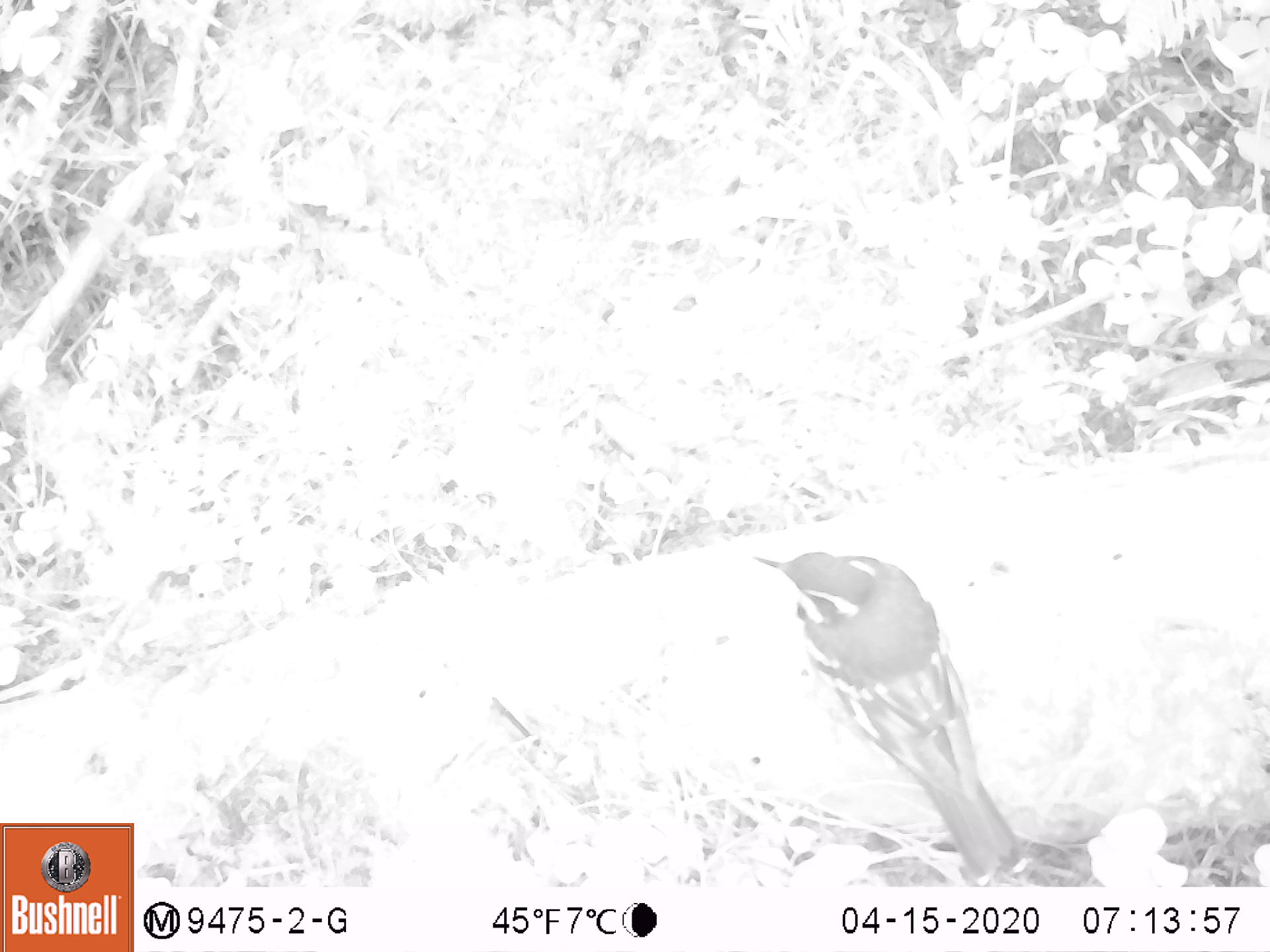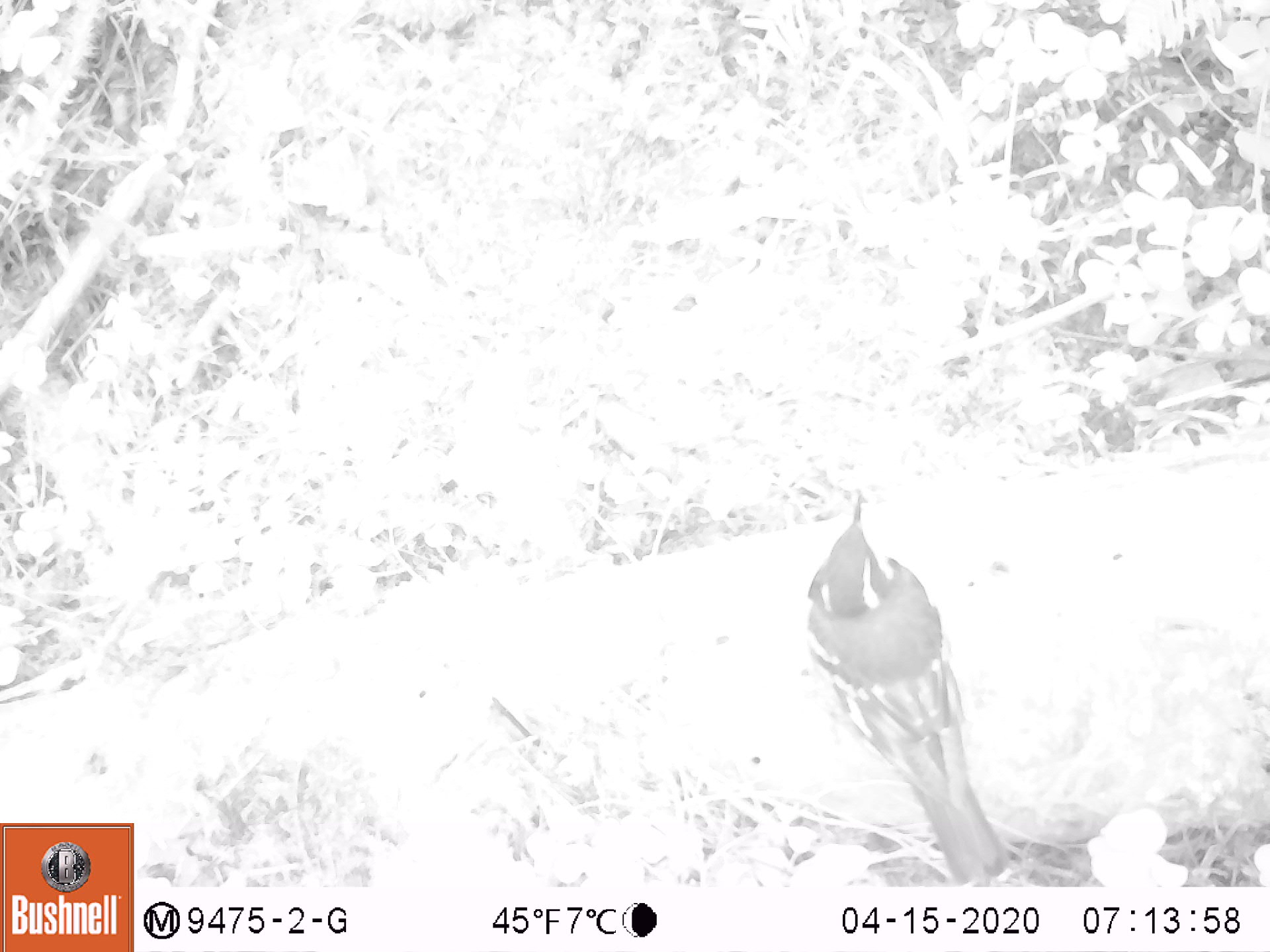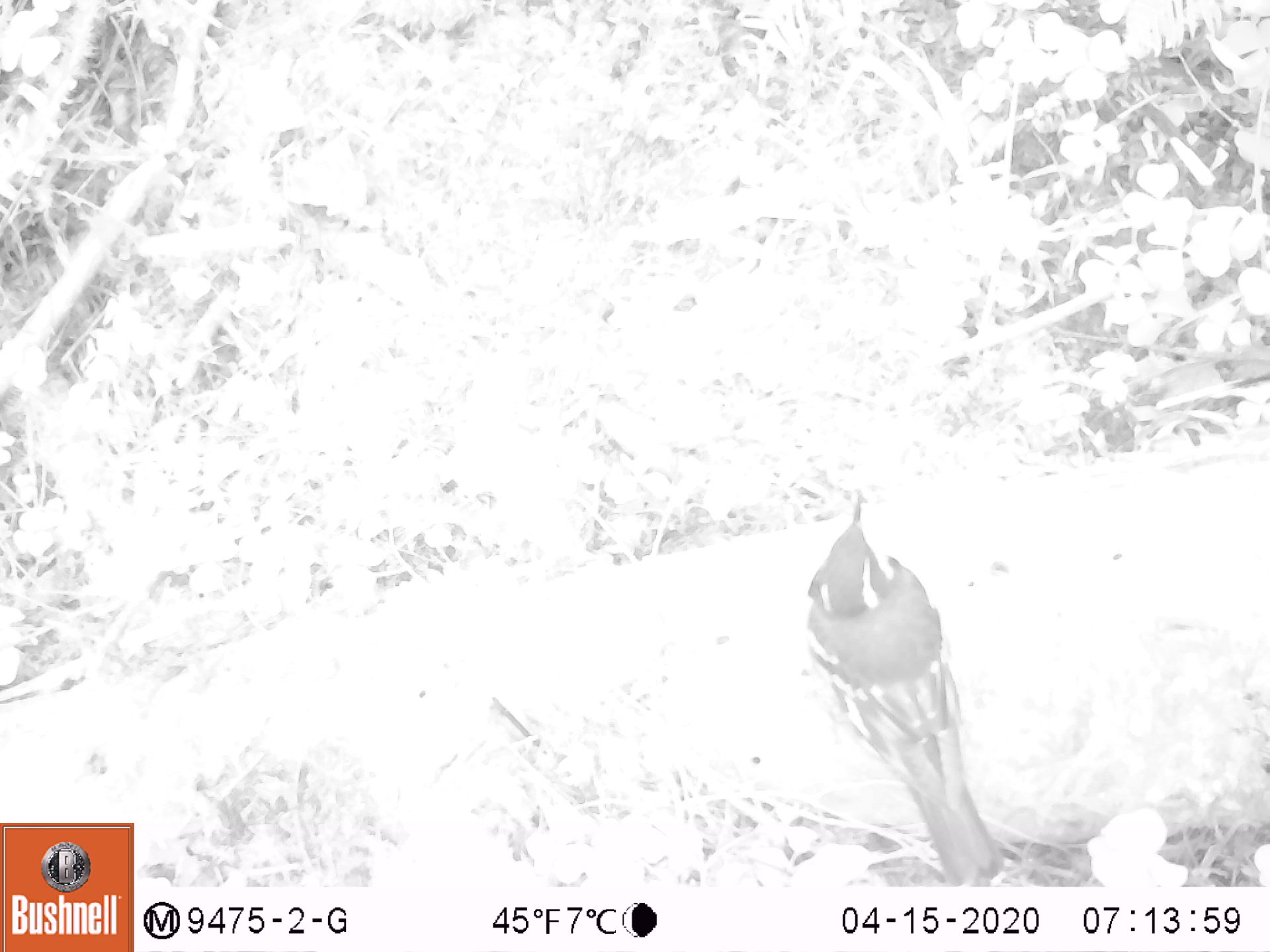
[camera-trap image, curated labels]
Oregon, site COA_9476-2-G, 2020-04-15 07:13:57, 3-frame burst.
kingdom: Animalia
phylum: Chordata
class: Aves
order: Passeriformes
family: Turdidae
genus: Ixoreus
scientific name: Ixoreus naevius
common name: varied thrush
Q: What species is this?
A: Varied thrush (Ixoreus naevius).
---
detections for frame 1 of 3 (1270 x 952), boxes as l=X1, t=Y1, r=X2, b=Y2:
varied thrush: l=754, t=548, r=1022, b=883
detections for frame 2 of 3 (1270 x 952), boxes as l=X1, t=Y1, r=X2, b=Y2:
varied thrush: l=805, t=491, r=1003, b=883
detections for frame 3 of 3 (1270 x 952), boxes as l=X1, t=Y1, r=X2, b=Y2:
varied thrush: l=797, t=499, r=1003, b=886